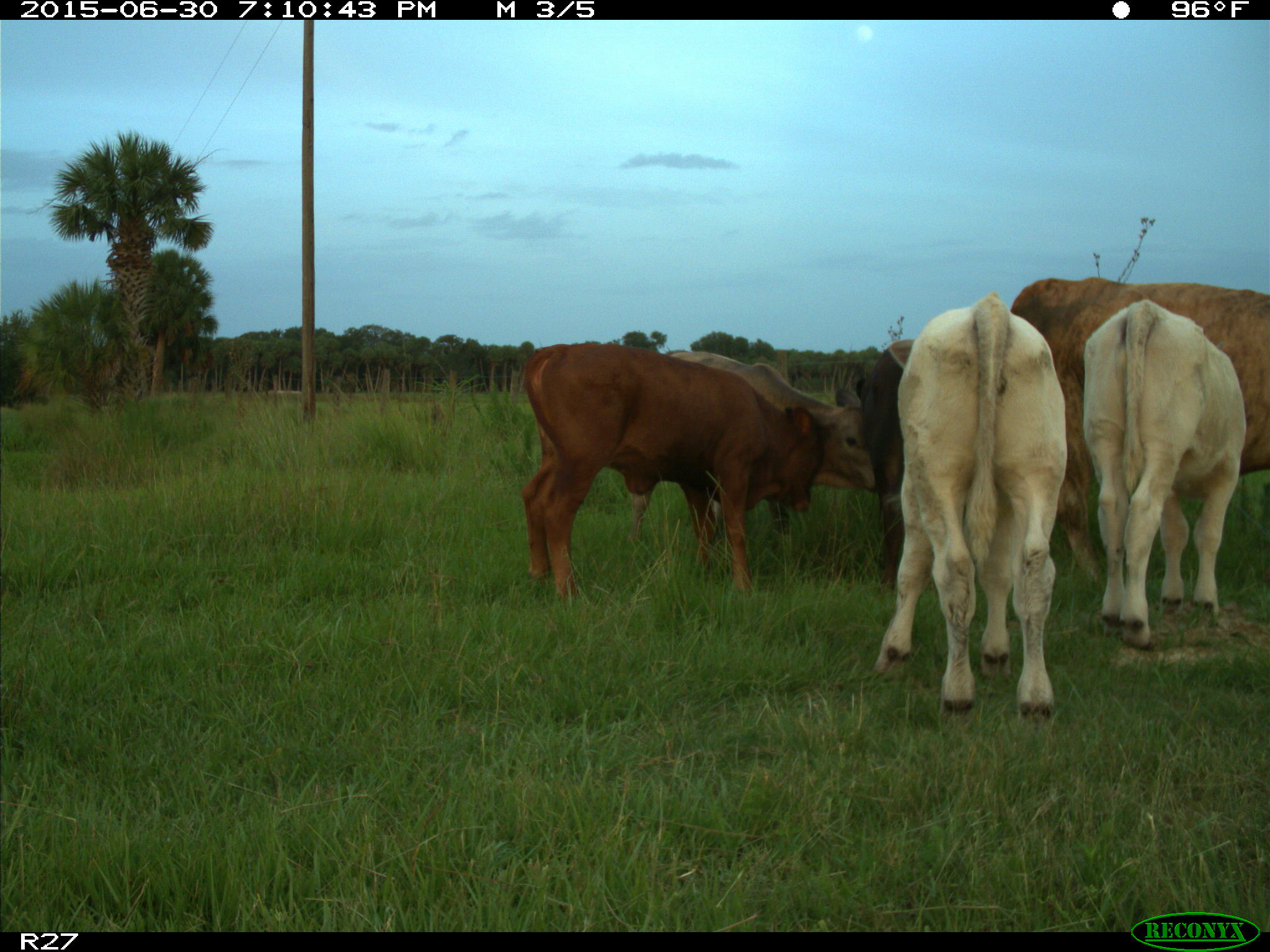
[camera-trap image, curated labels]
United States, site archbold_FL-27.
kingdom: Animalia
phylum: Chordata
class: Mammalia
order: Artiodactyla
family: Bovidae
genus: Bos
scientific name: Bos taurus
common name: domestic cow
Bos taurus (domestic cow).